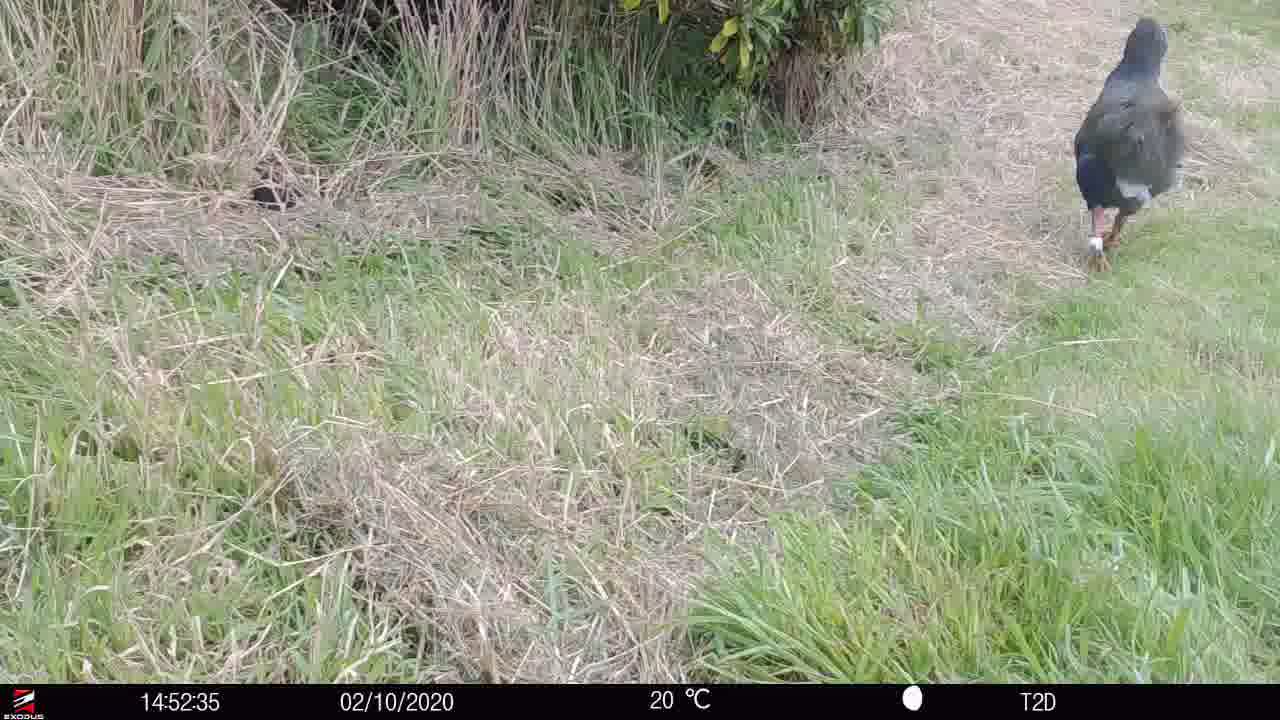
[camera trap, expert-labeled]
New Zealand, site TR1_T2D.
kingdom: Animalia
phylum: Chordata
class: Aves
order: Gruiformes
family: Rallidae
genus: Porphyrio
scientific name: Porphyrio mantelli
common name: takahe